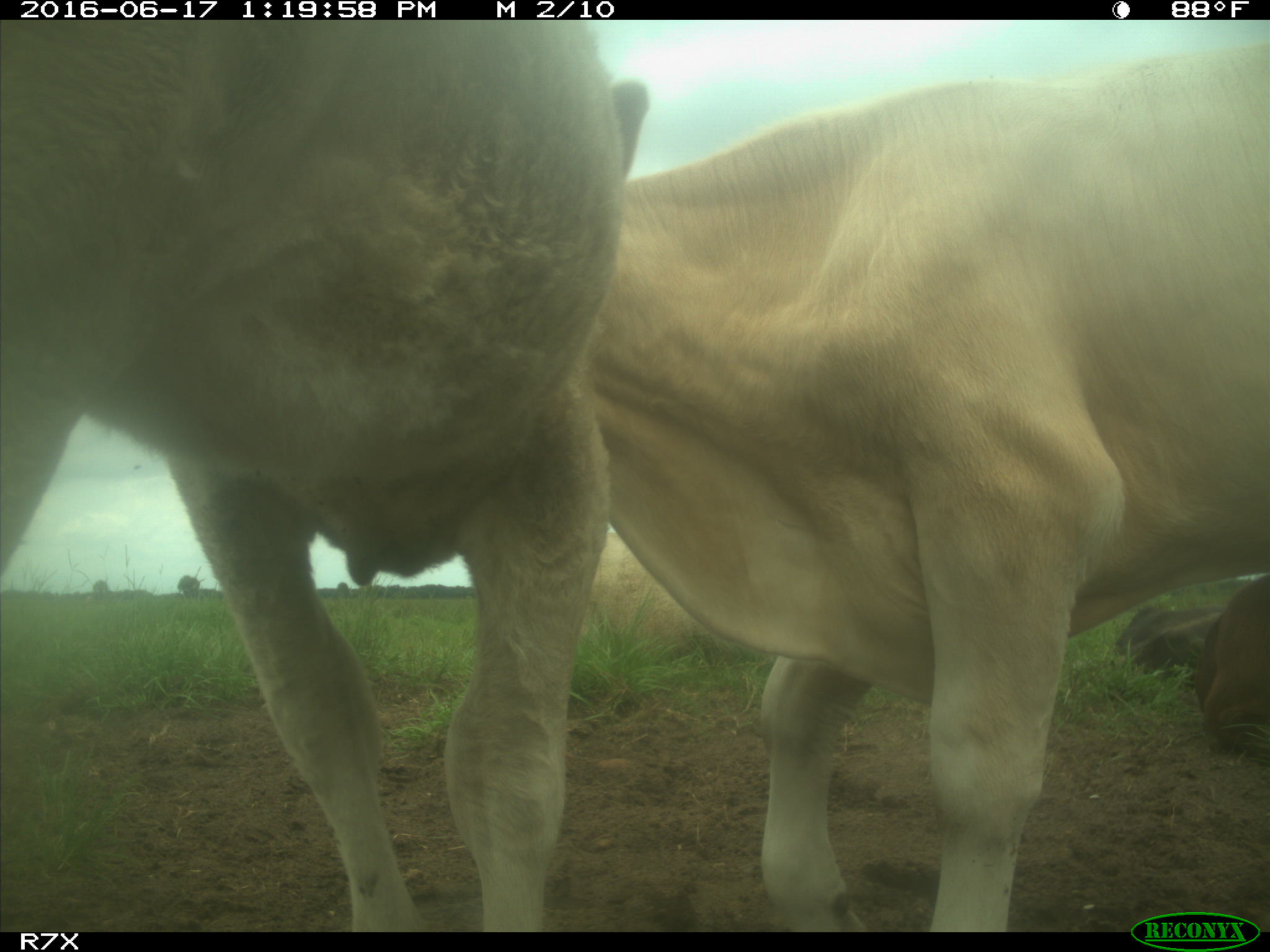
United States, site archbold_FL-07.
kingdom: Animalia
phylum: Chordata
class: Mammalia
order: Artiodactyla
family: Bovidae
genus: Bos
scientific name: Bos taurus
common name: domestic cow